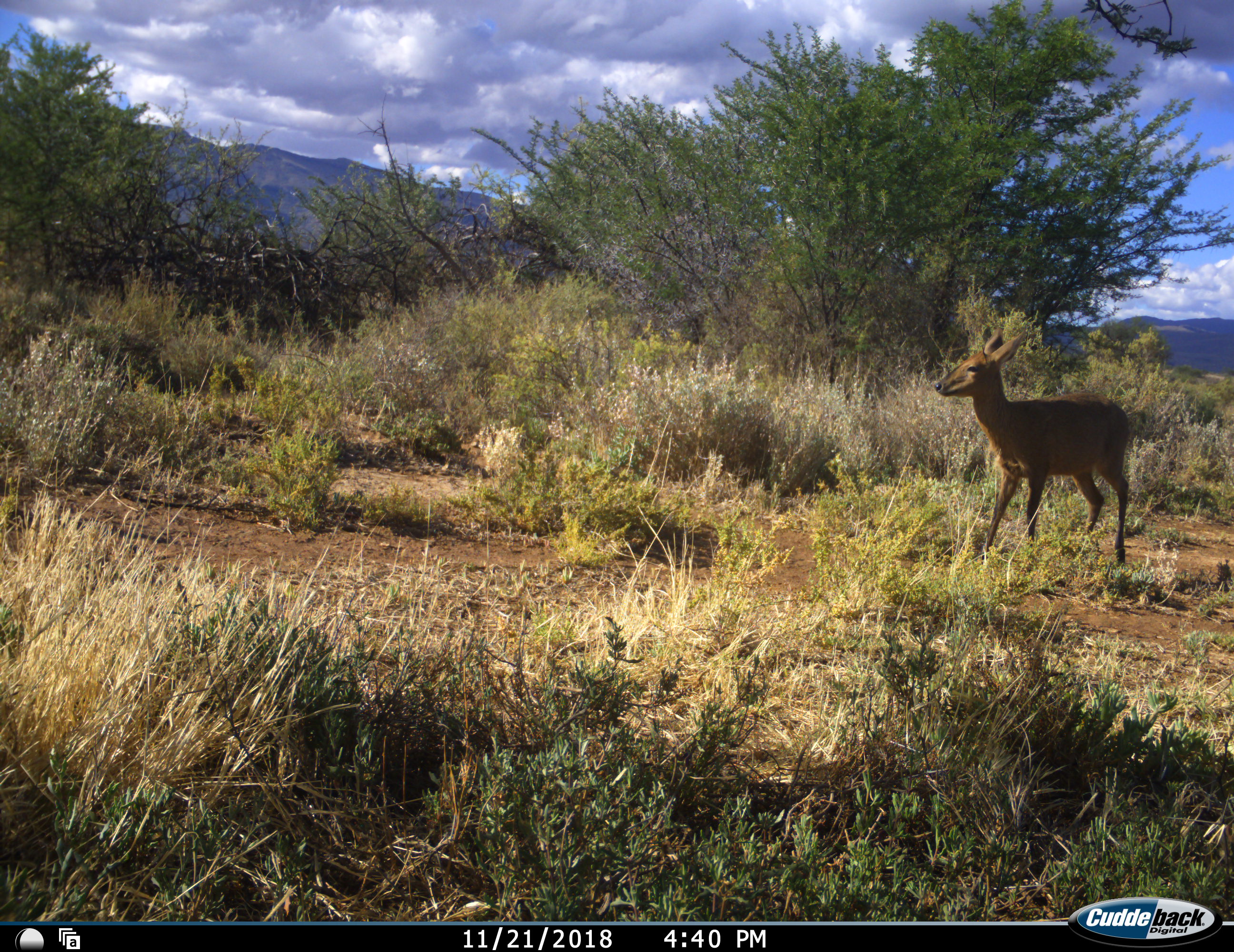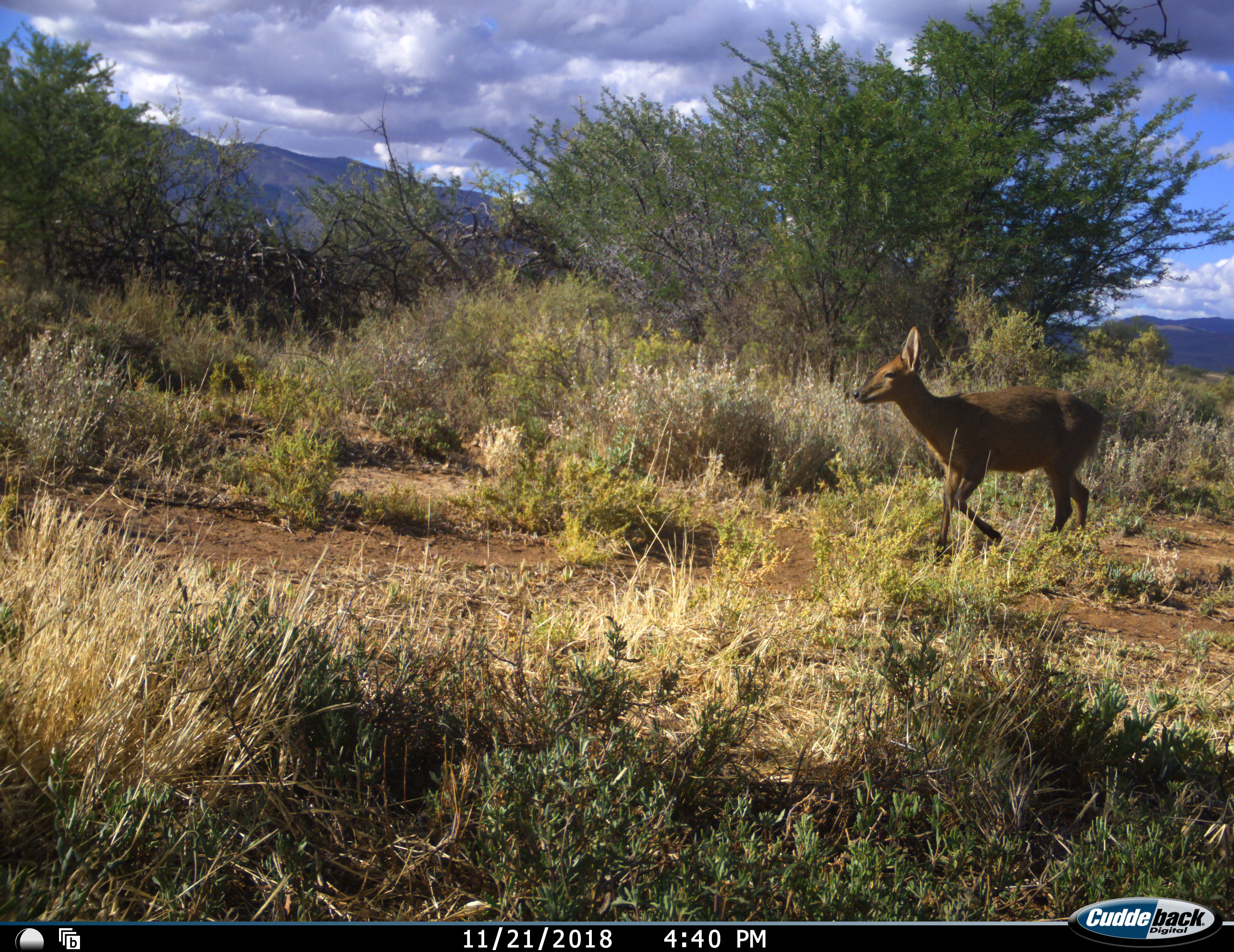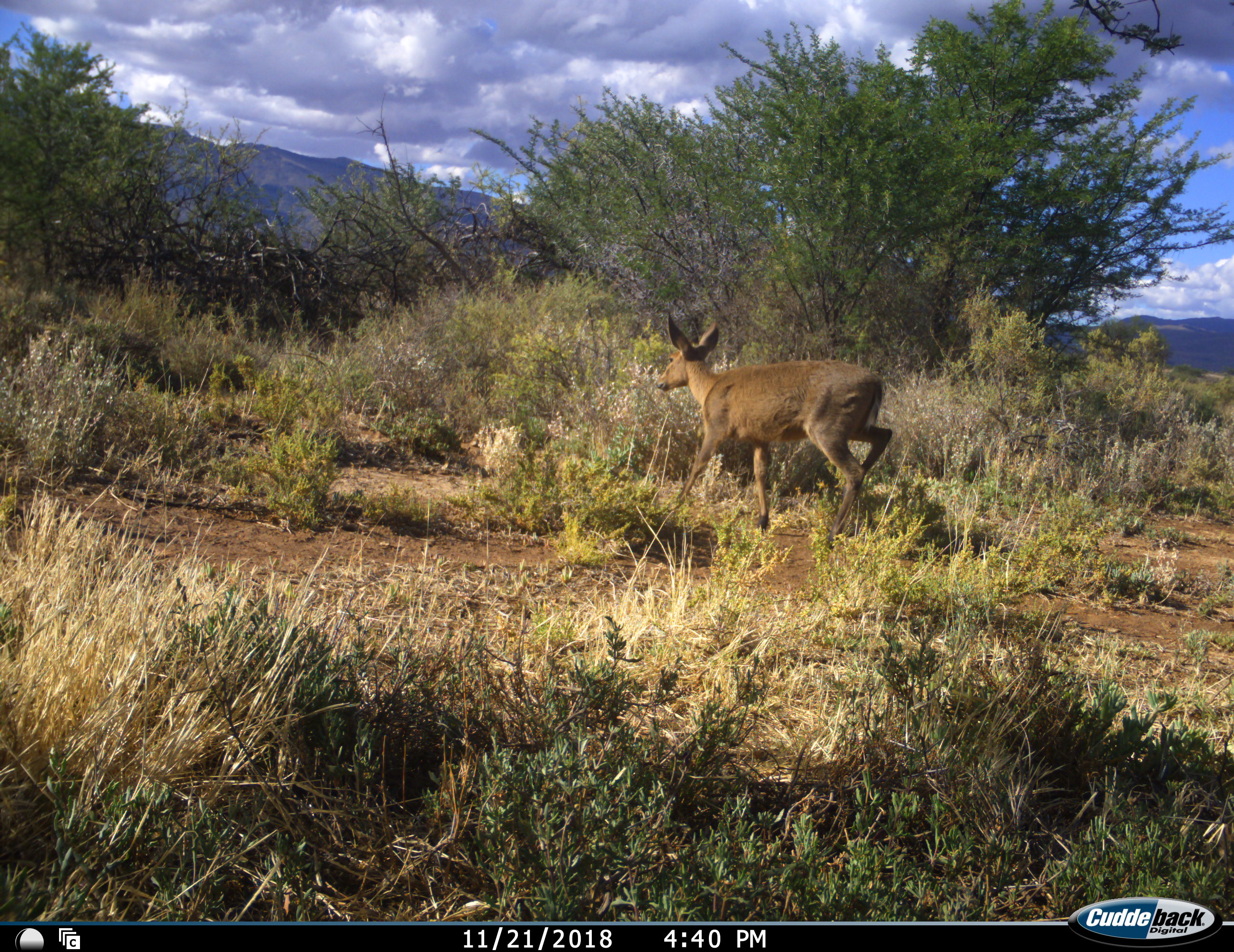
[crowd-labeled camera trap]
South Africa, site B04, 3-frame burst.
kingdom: Animalia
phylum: Chordata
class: Mammalia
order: Artiodactyla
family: Bovidae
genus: Sylvicapra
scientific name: Sylvicapra grimmia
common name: common grey duiker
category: duikercommongrey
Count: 1.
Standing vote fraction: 0%.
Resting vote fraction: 0%.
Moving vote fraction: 100%.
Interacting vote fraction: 0%.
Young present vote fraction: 0%.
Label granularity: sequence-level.